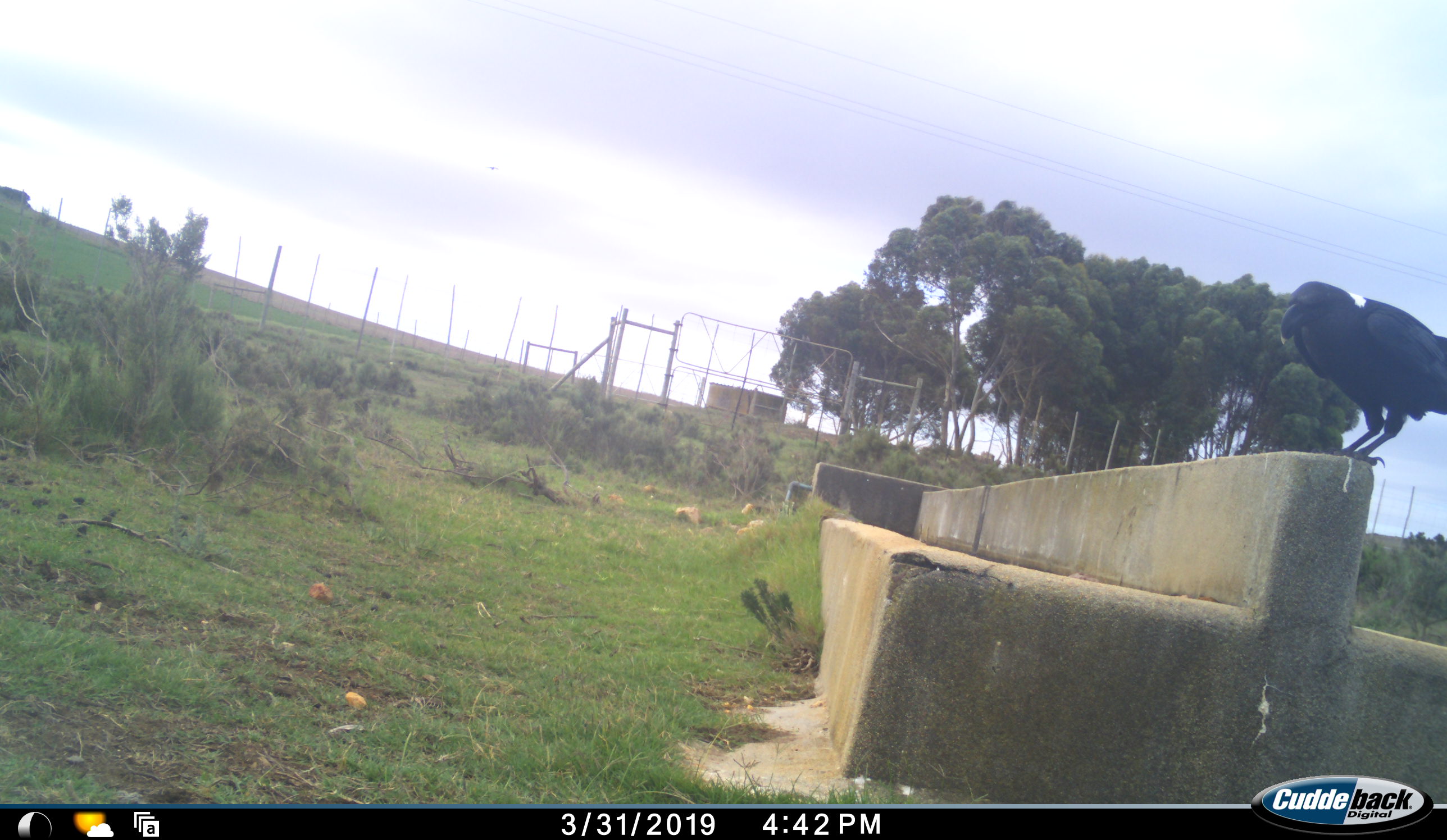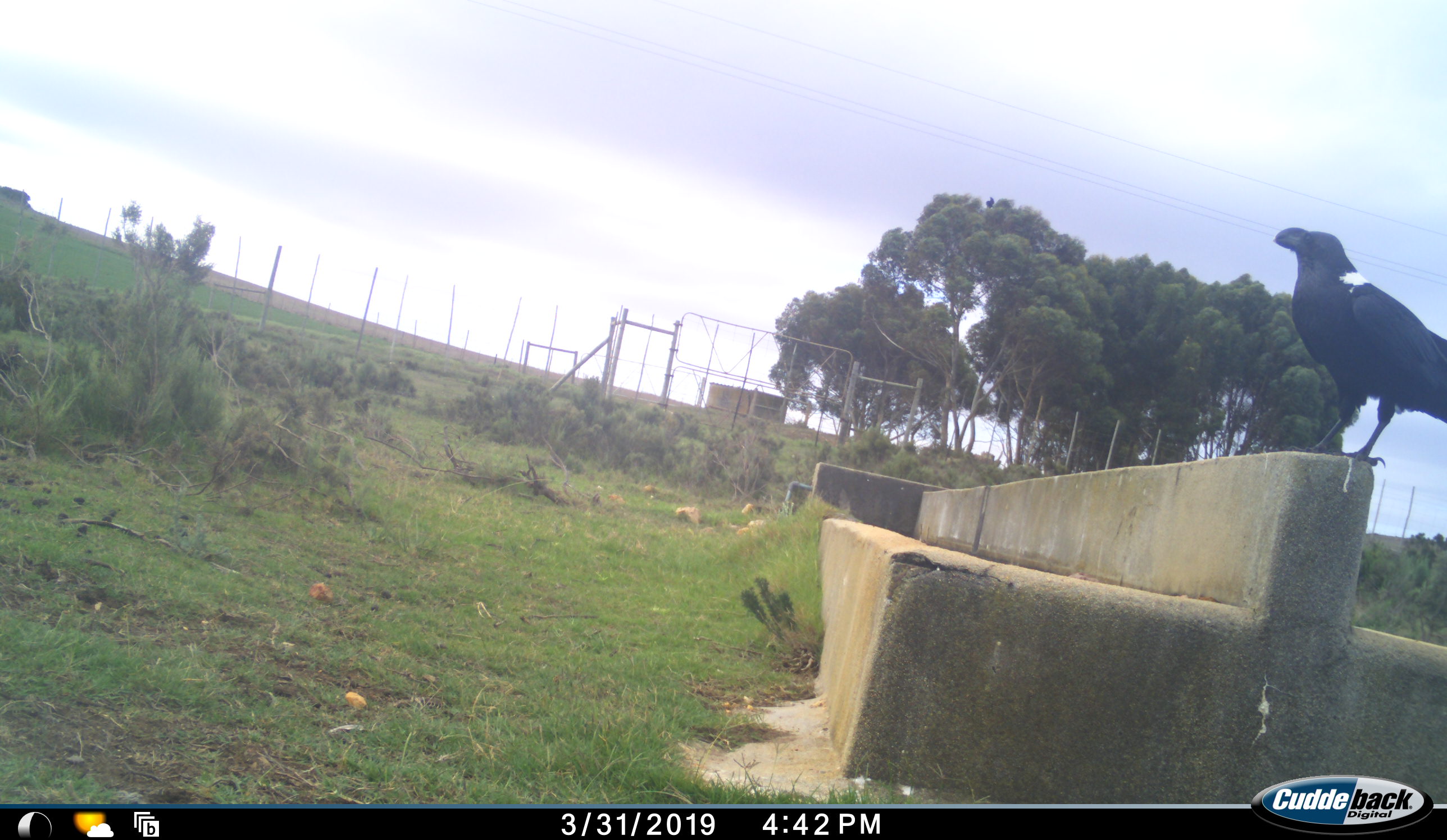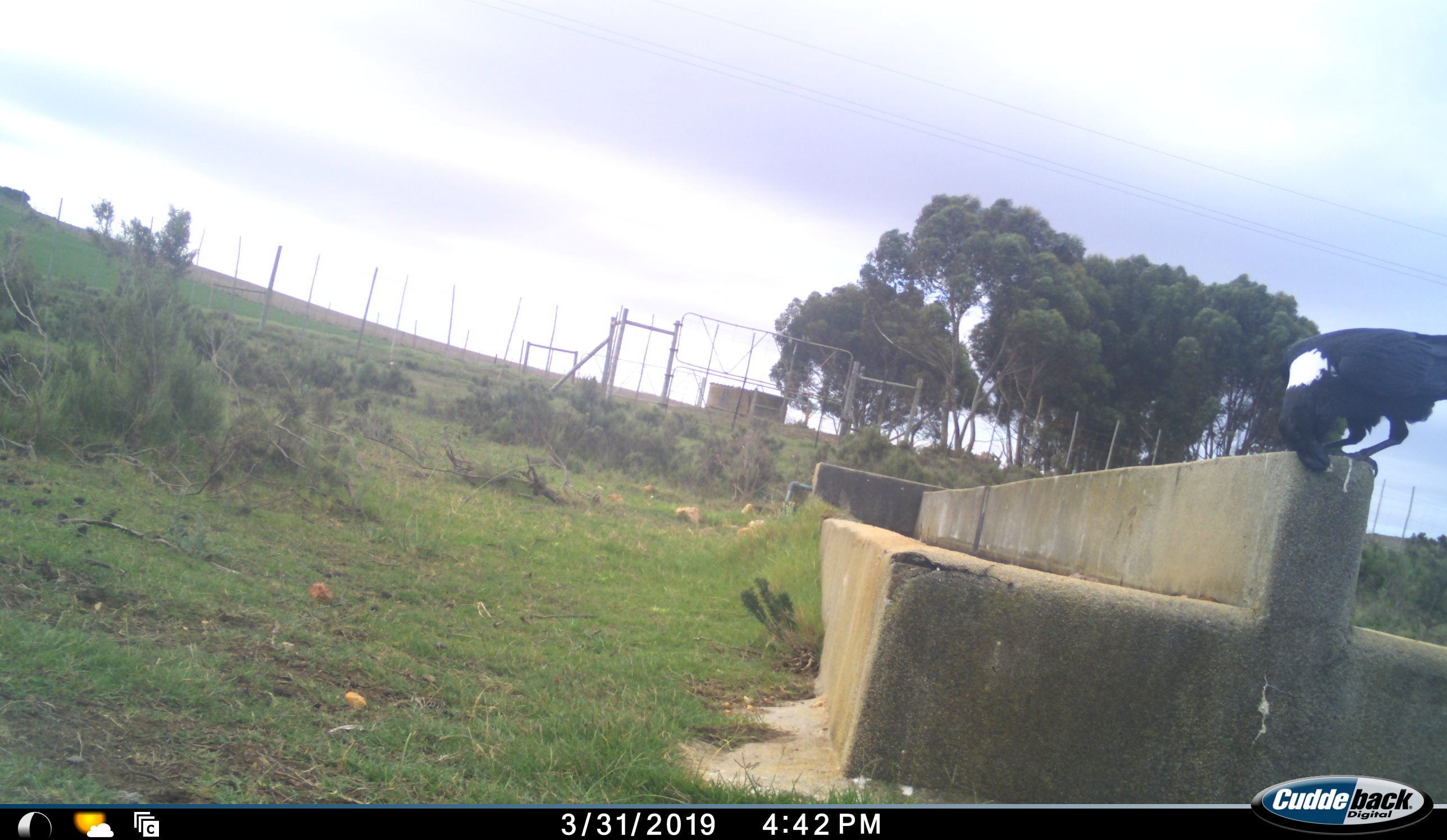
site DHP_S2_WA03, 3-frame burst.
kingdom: Animalia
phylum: Chordata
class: Aves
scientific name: Aves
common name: bird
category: birdother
Birdother (bird) (Aves), count 1. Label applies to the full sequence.